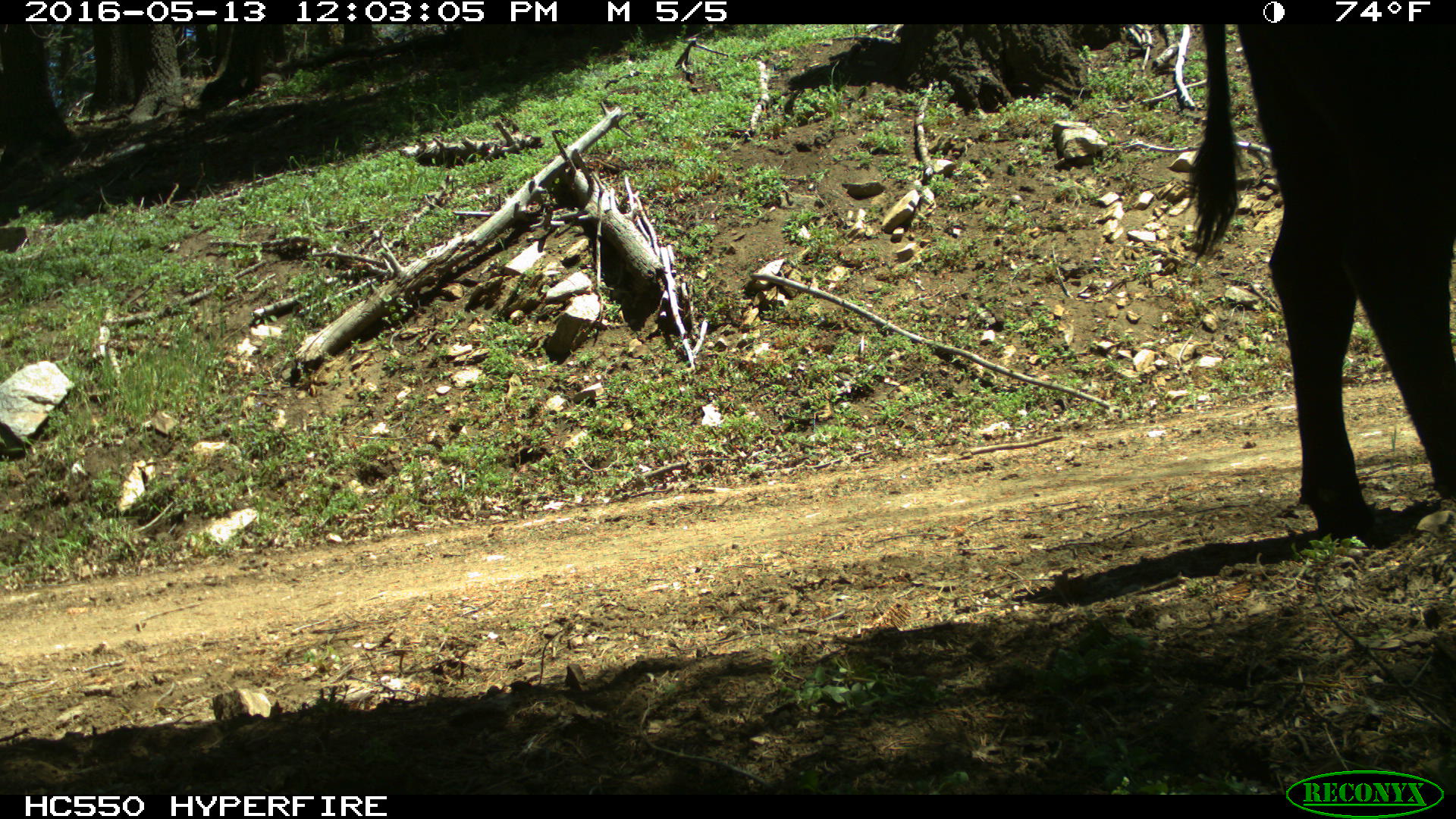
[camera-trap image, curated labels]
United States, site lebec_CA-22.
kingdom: Animalia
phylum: Chordata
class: Mammalia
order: Artiodactyla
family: Bovidae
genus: Bos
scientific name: Bos taurus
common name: domestic cow